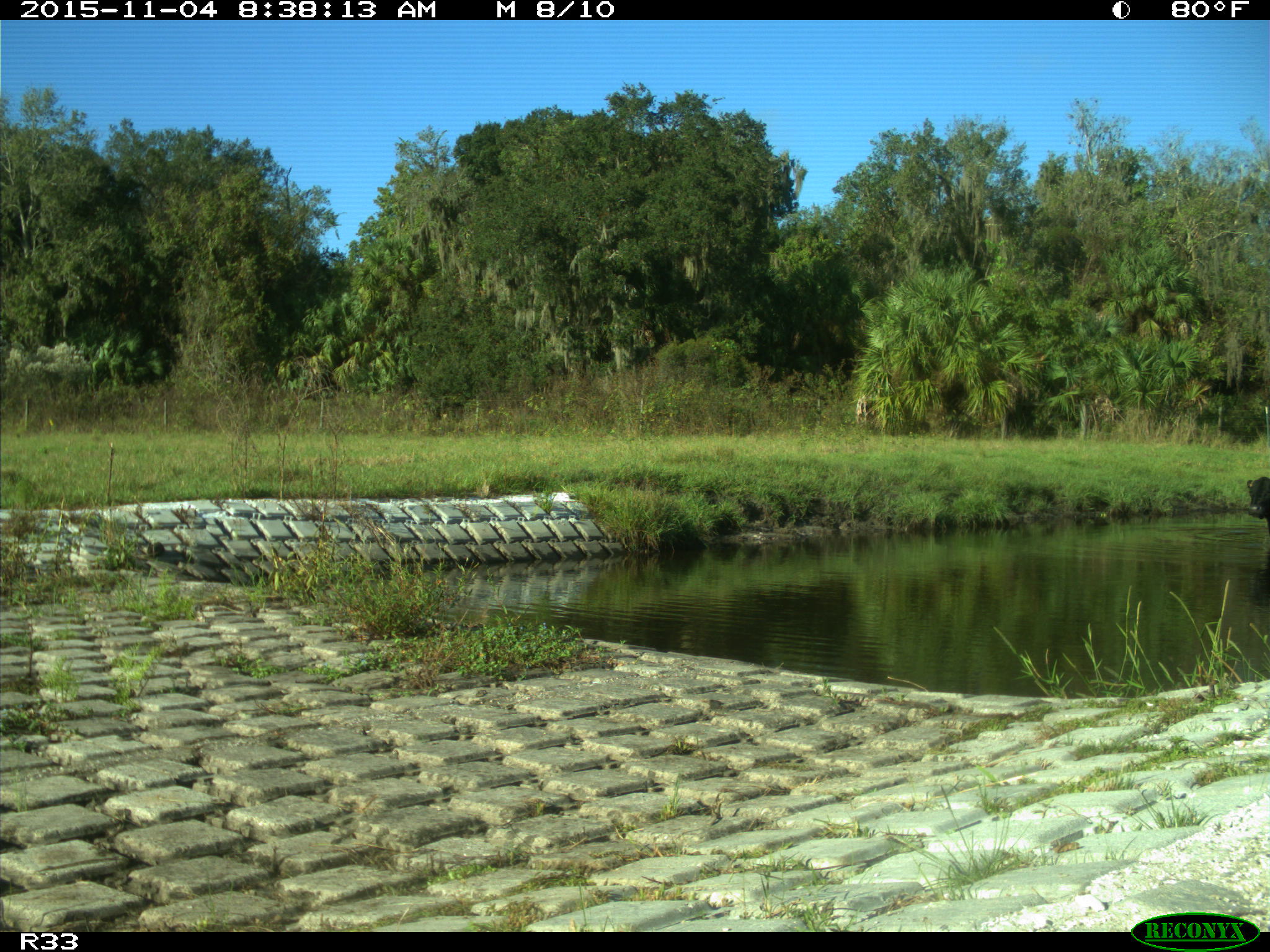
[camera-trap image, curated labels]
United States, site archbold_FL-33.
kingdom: Animalia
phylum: Chordata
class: Mammalia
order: Artiodactyla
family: Bovidae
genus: Bos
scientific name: Bos taurus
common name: domestic cow